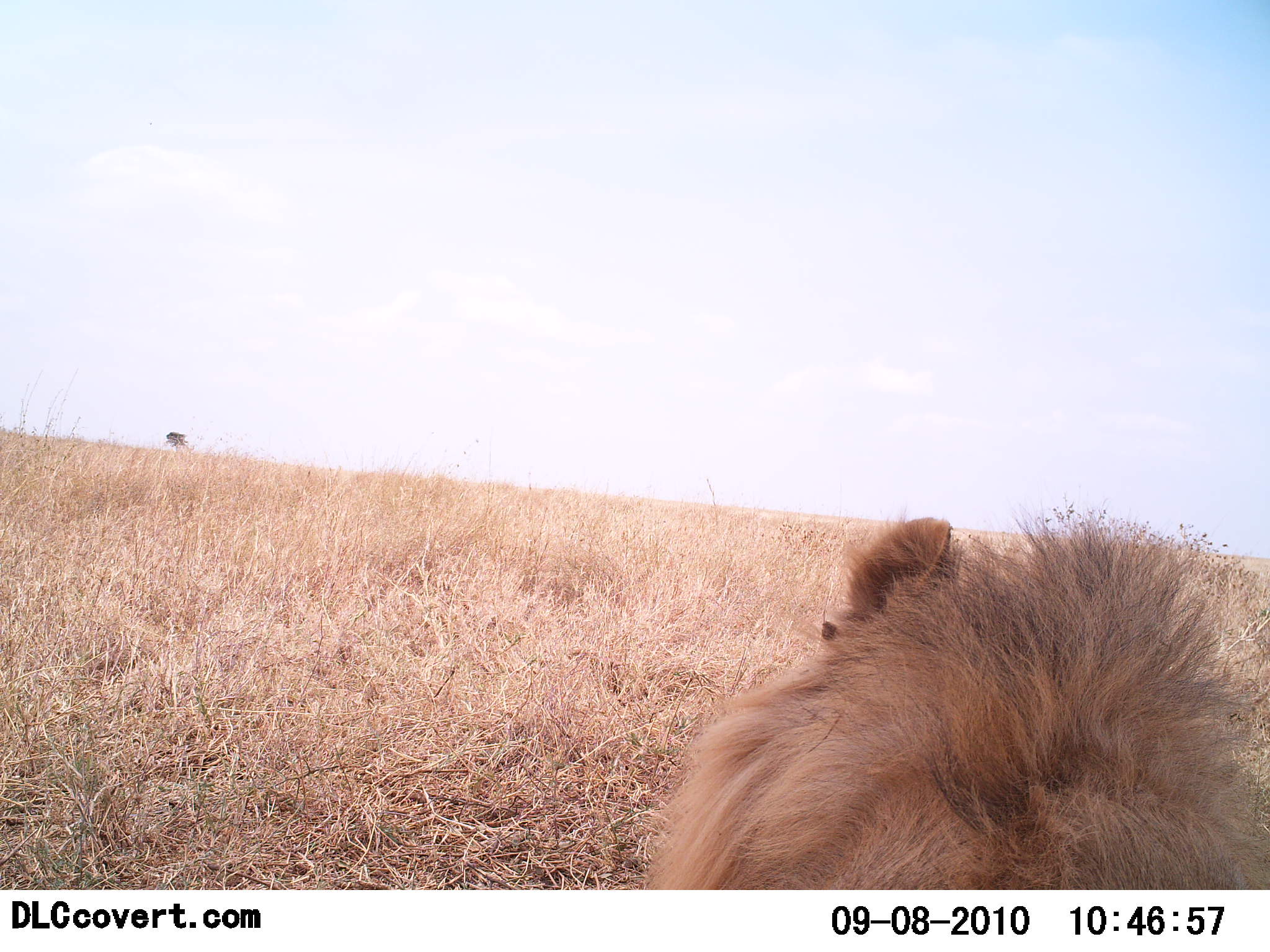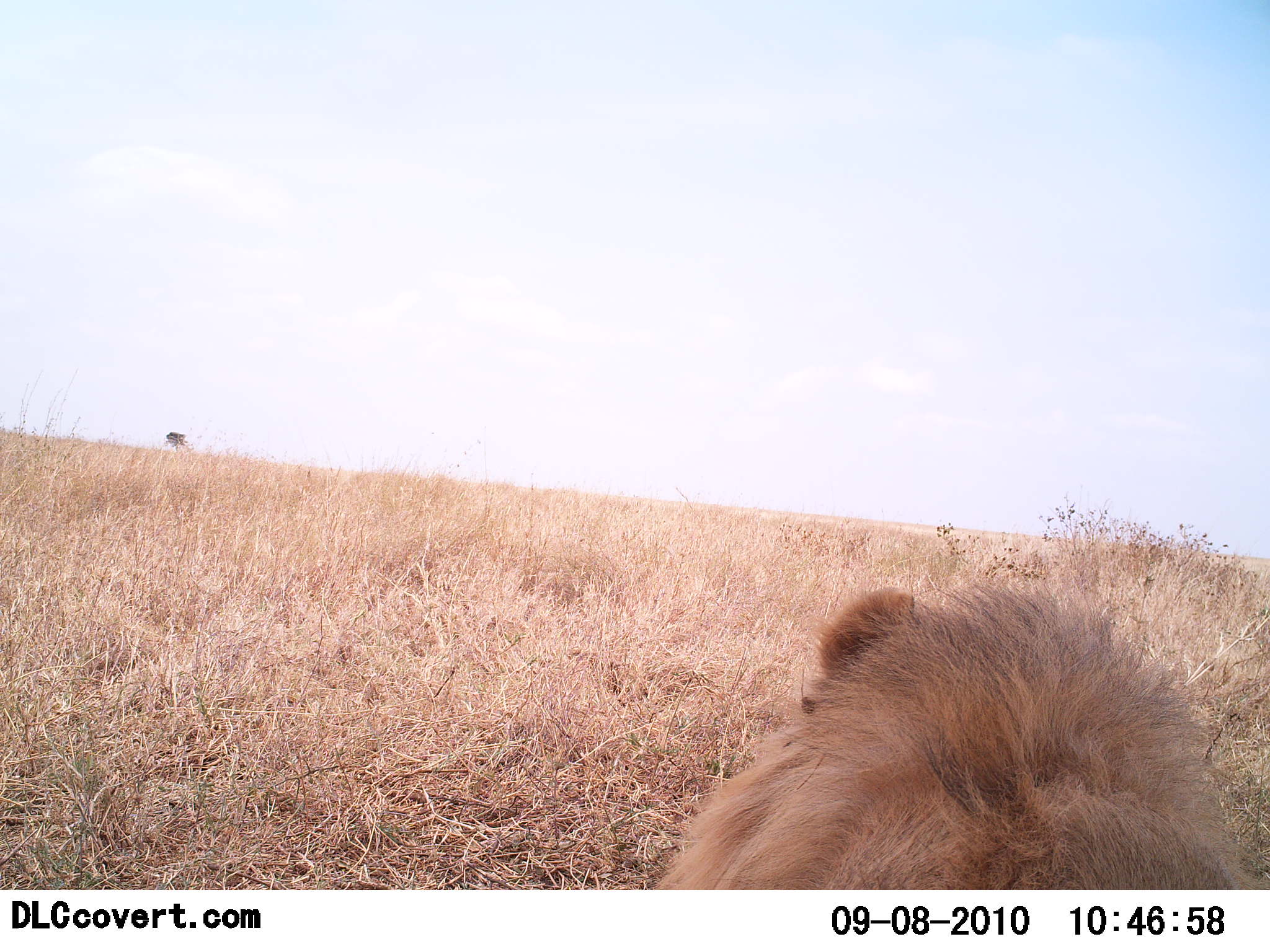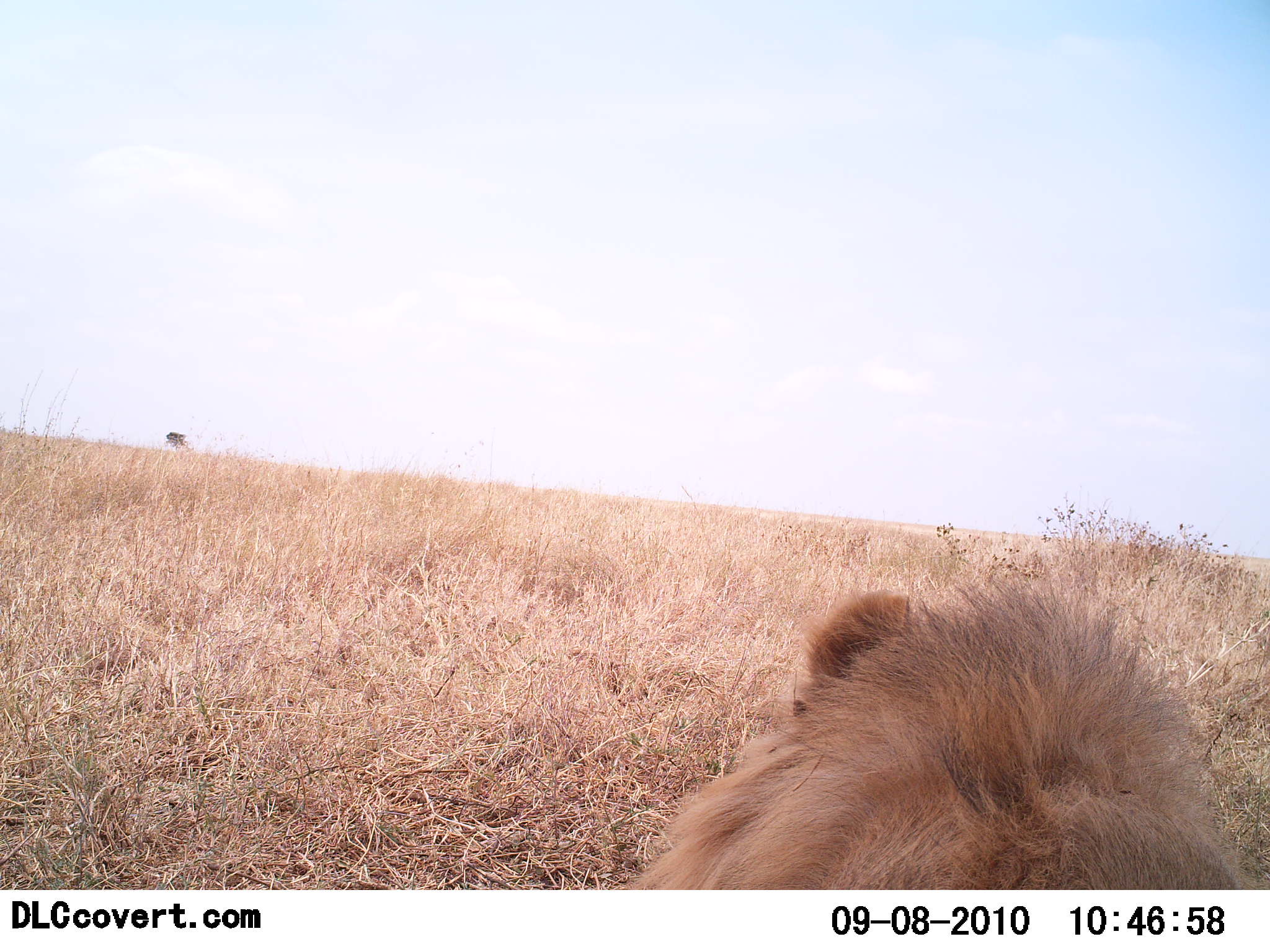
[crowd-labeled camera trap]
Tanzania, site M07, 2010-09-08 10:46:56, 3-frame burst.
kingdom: Animalia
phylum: Chordata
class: Mammalia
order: Carnivora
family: Felidae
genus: Panthera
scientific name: Panthera leo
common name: lion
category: lionmale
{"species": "lionmale (lion) (Panthera leo)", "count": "1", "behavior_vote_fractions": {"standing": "0%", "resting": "92%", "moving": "8%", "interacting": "0%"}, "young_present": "0%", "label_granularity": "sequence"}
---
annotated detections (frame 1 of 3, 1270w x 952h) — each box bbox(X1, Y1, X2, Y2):
animal: bbox(644, 513, 1270, 889)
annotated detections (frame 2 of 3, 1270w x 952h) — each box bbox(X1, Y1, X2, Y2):
animal: bbox(648, 581, 1270, 889)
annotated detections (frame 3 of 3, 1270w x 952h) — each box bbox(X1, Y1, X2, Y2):
animal: bbox(617, 568, 1270, 889)